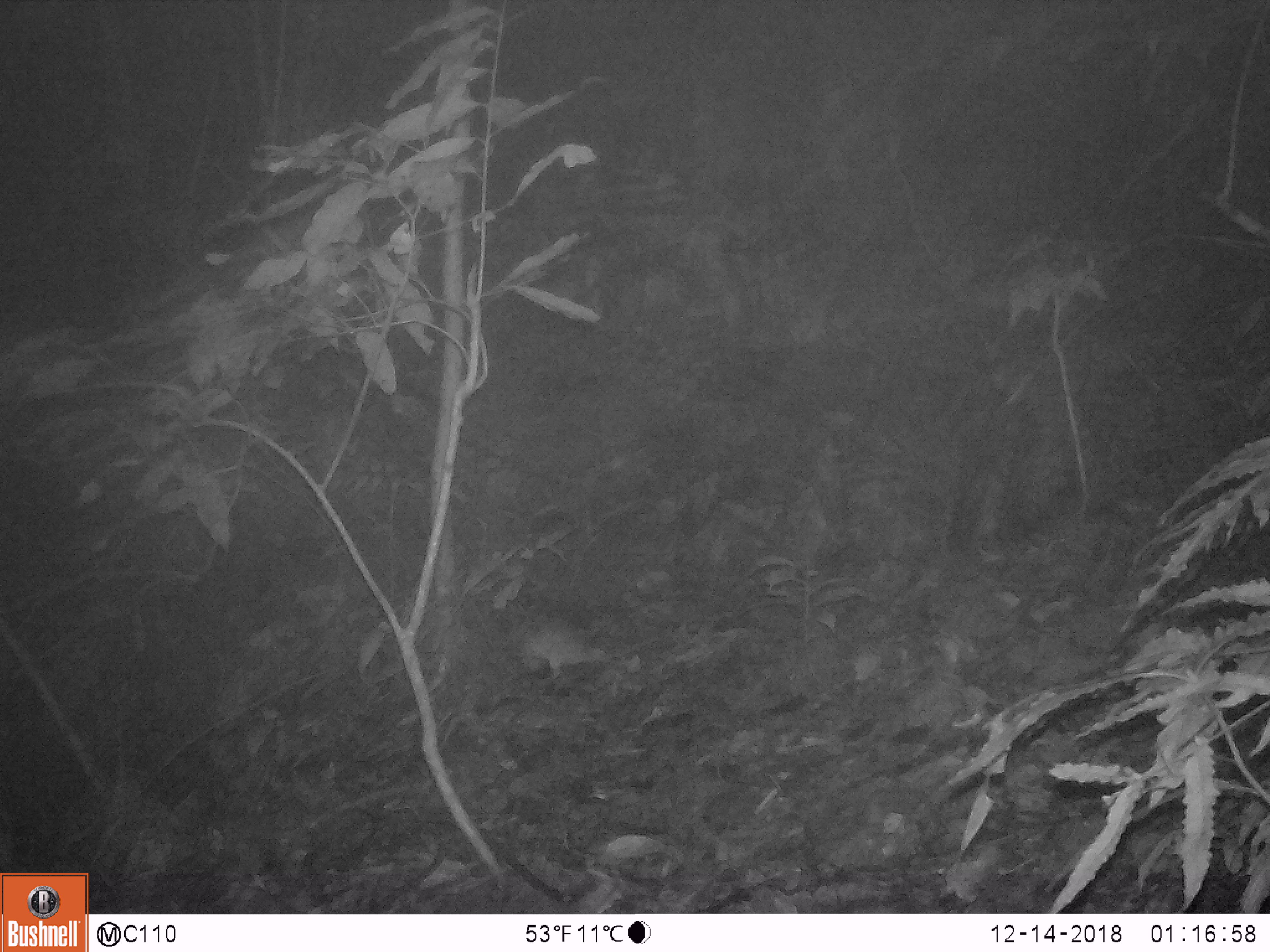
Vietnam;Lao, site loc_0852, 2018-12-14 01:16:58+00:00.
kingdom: Animalia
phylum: Chordata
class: Mammalia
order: Rodentia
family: Muridae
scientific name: Muridae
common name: old-world mice and rats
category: unidentified murid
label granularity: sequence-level